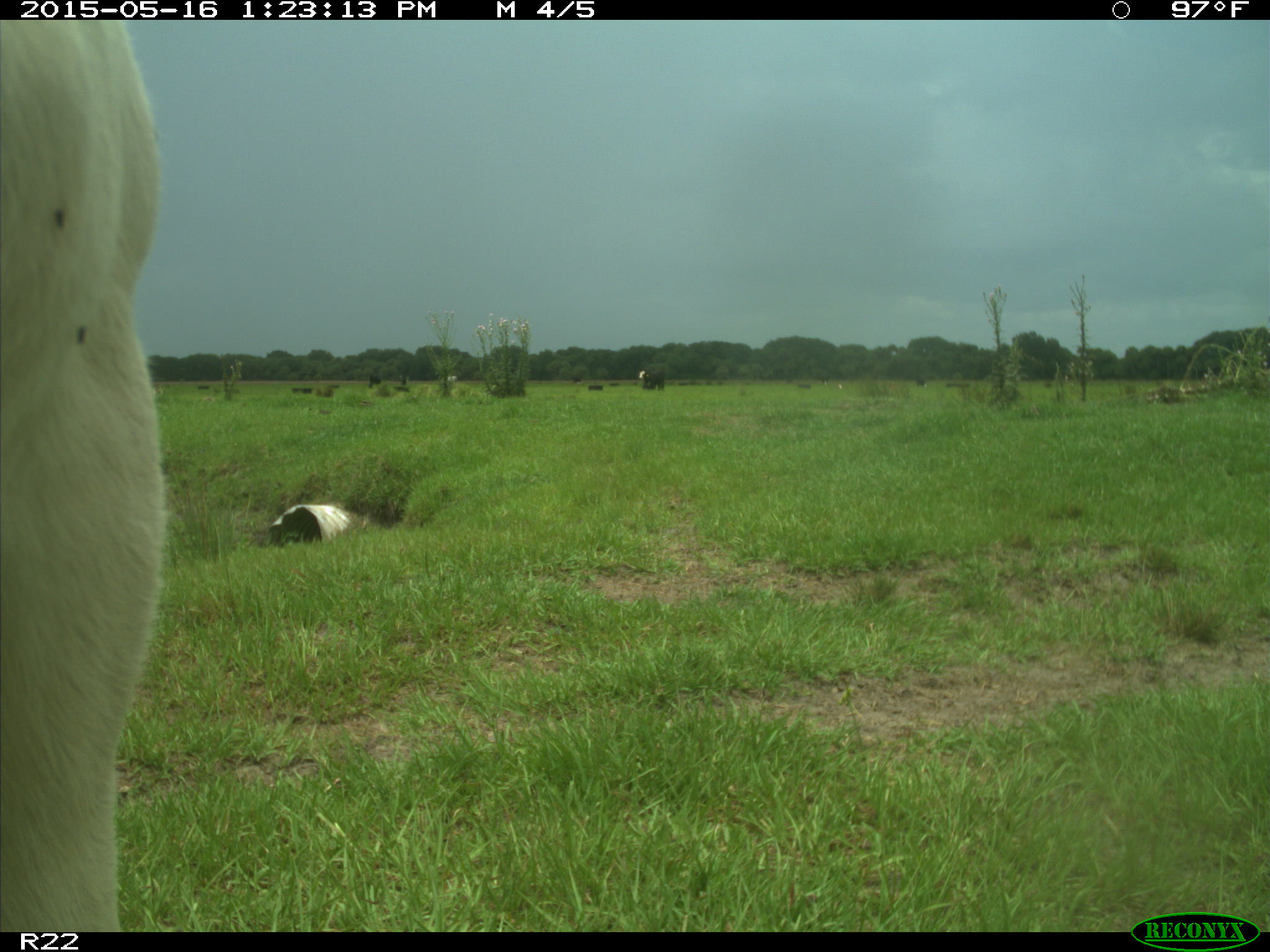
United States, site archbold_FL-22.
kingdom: Animalia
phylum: Chordata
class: Mammalia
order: Artiodactyla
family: Bovidae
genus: Bos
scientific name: Bos taurus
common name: domestic cow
Bos taurus (domestic cow).